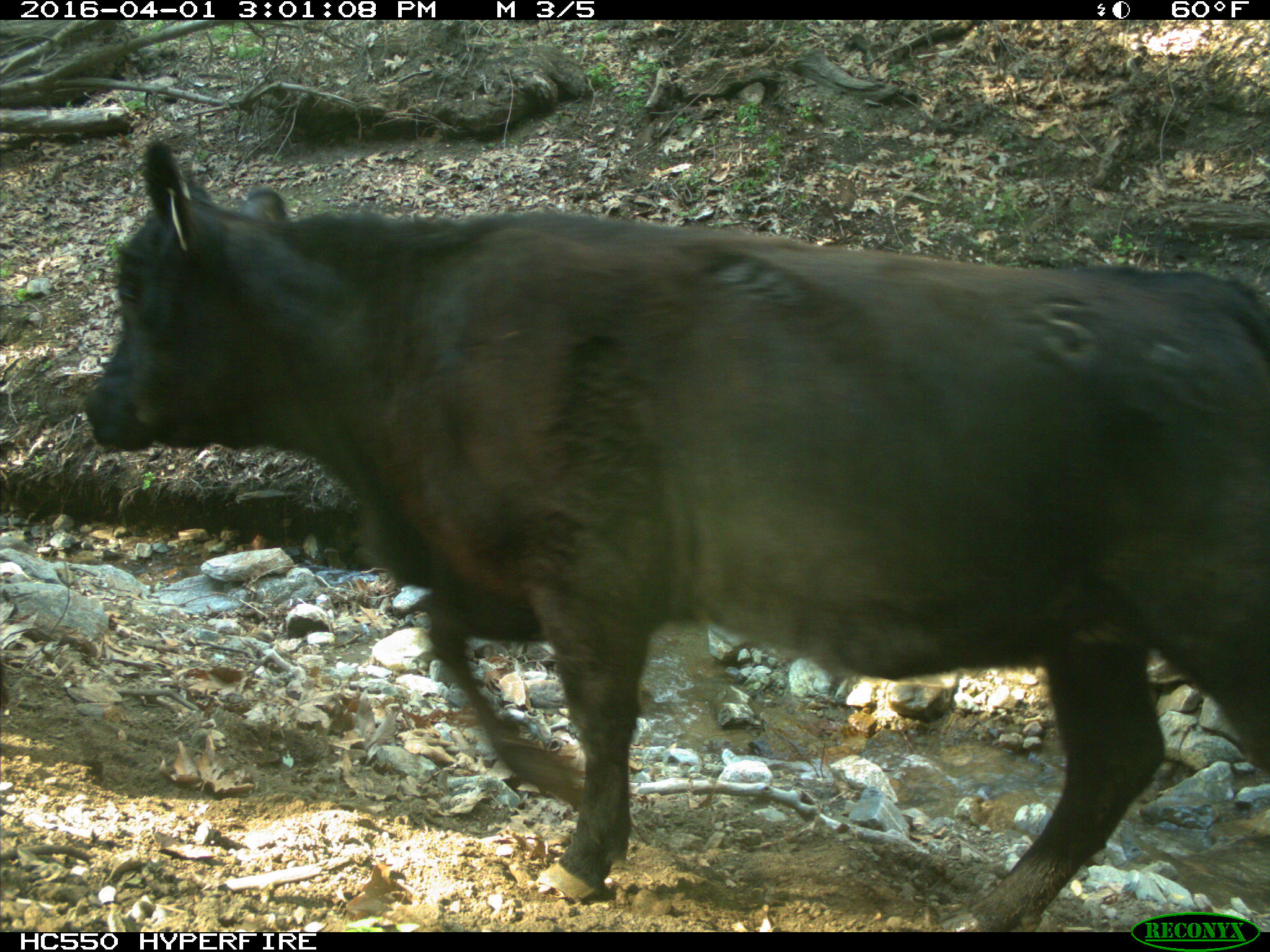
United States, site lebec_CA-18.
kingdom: Animalia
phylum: Chordata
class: Mammalia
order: Artiodactyla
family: Bovidae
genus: Bos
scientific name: Bos taurus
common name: domestic cow